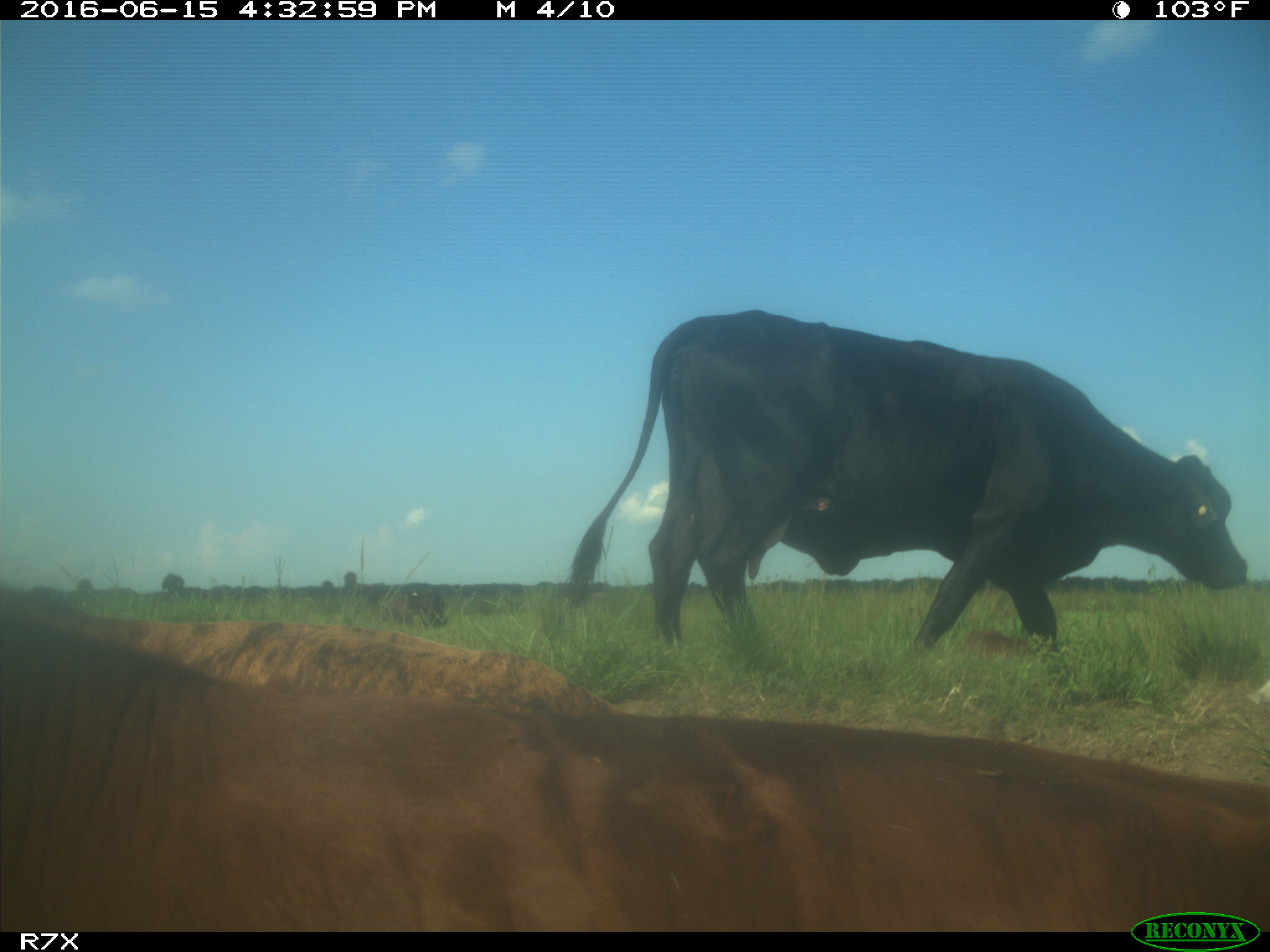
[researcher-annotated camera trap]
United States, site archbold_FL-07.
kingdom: Animalia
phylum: Chordata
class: Mammalia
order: Artiodactyla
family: Bovidae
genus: Bos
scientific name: Bos taurus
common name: domestic cow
Bos taurus (domestic cow).